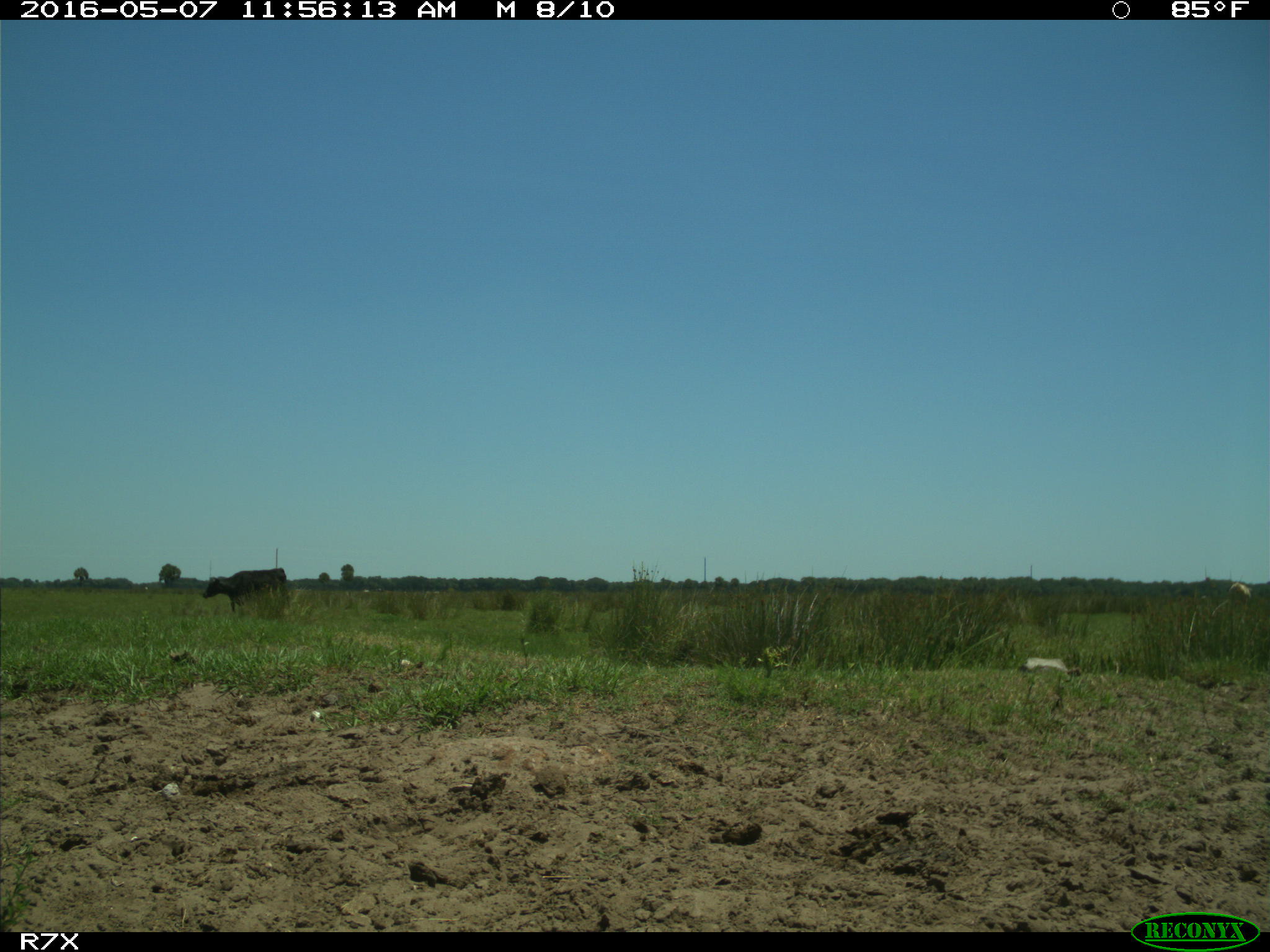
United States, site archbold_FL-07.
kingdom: Animalia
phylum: Chordata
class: Mammalia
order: Artiodactyla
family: Bovidae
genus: Bos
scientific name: Bos taurus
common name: domestic cow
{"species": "Bos taurus (domestic cow)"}